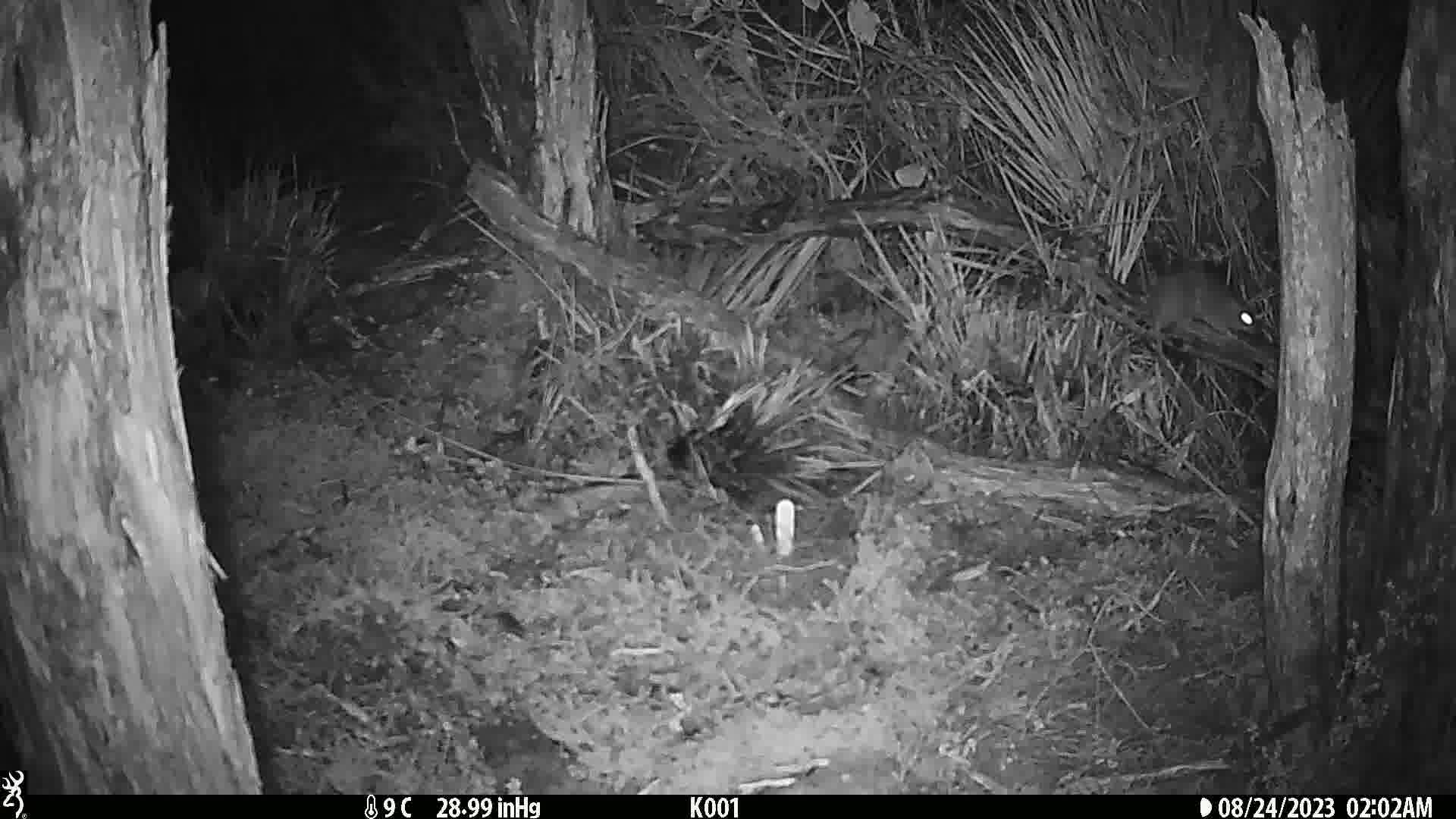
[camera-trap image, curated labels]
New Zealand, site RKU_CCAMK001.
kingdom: Animalia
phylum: Chordata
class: Mammalia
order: Rodentia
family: Muridae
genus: Rattus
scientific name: Rattus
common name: rat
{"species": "rat (Rattus)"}